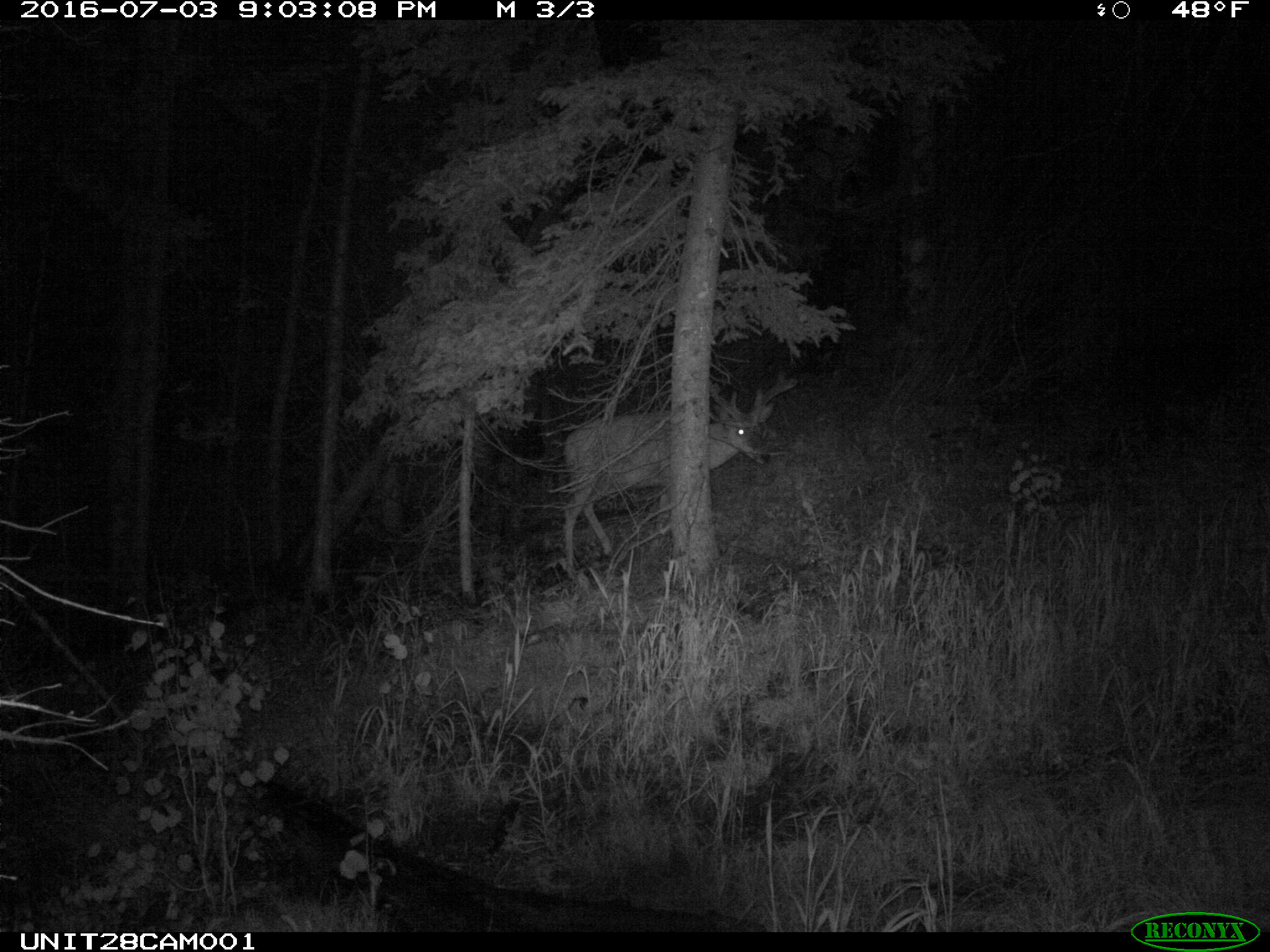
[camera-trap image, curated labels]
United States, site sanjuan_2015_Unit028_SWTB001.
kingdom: Animalia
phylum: Chordata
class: Mammalia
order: Artiodactyla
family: Cervidae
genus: Odocoileus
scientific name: Odocoileus hemionus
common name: mule deer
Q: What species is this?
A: Odocoileus hemionus (mule deer).